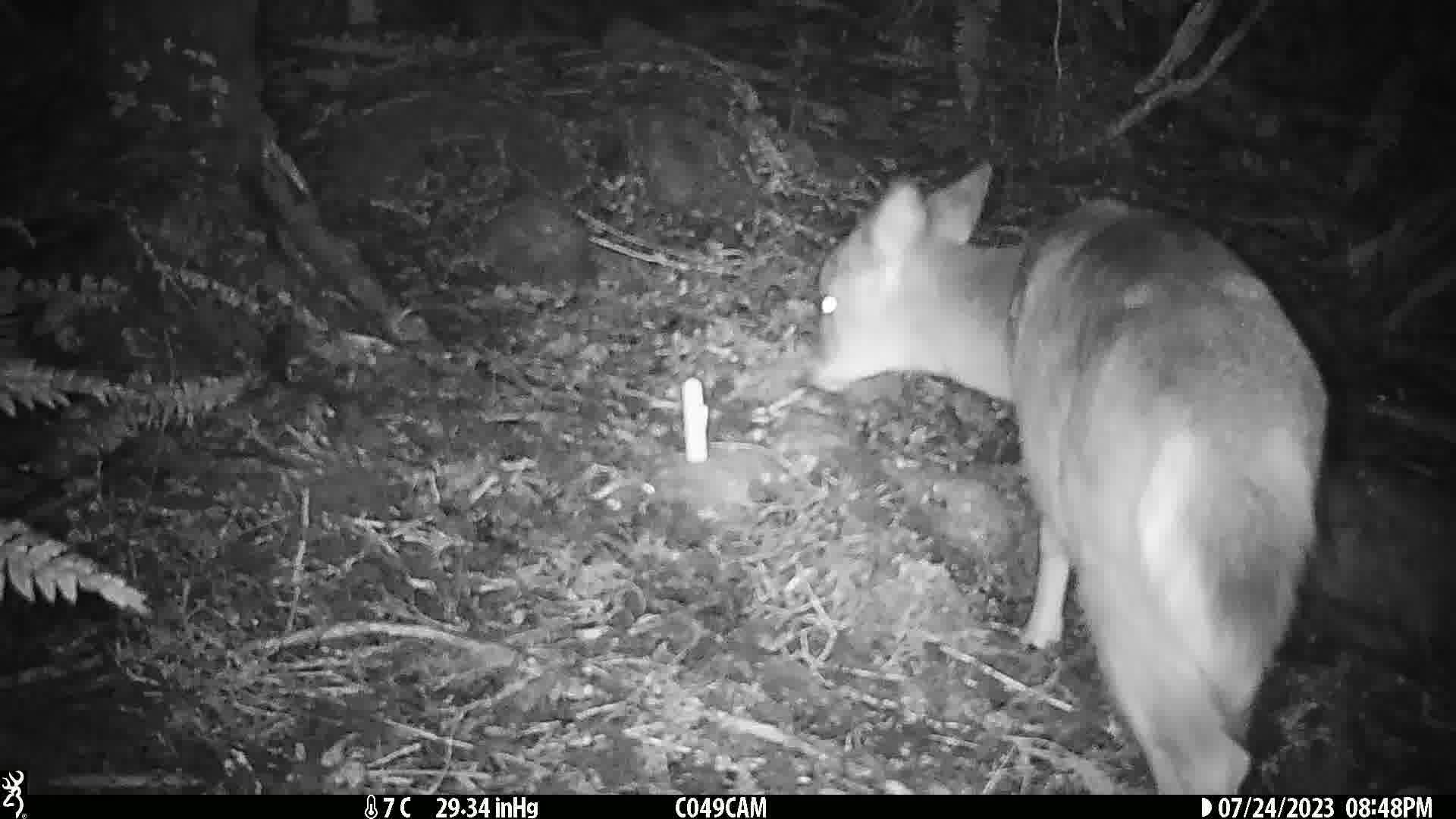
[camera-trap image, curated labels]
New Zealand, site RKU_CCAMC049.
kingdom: Animalia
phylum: Chordata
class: Mammalia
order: Artiodactyla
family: Cervidae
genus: Odocoileus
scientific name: Odocoileus virginianus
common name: white-tailed deer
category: white tailed deer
White tailed deer (white-tailed deer) (Odocoileus virginianus).